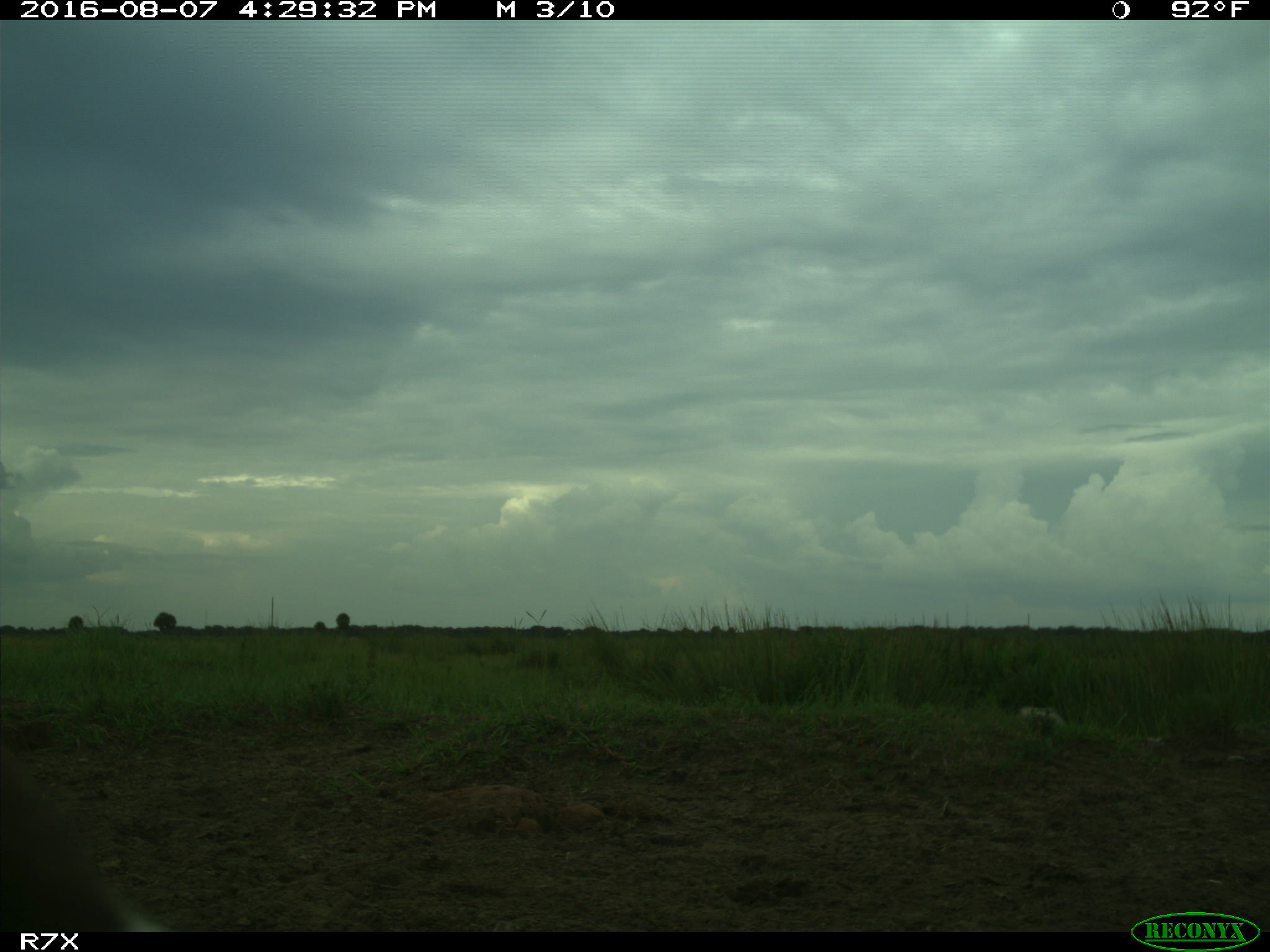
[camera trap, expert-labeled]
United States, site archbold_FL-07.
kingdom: Animalia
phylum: Chordata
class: Mammalia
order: Artiodactyla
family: Bovidae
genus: Bos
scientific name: Bos taurus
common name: domestic cow